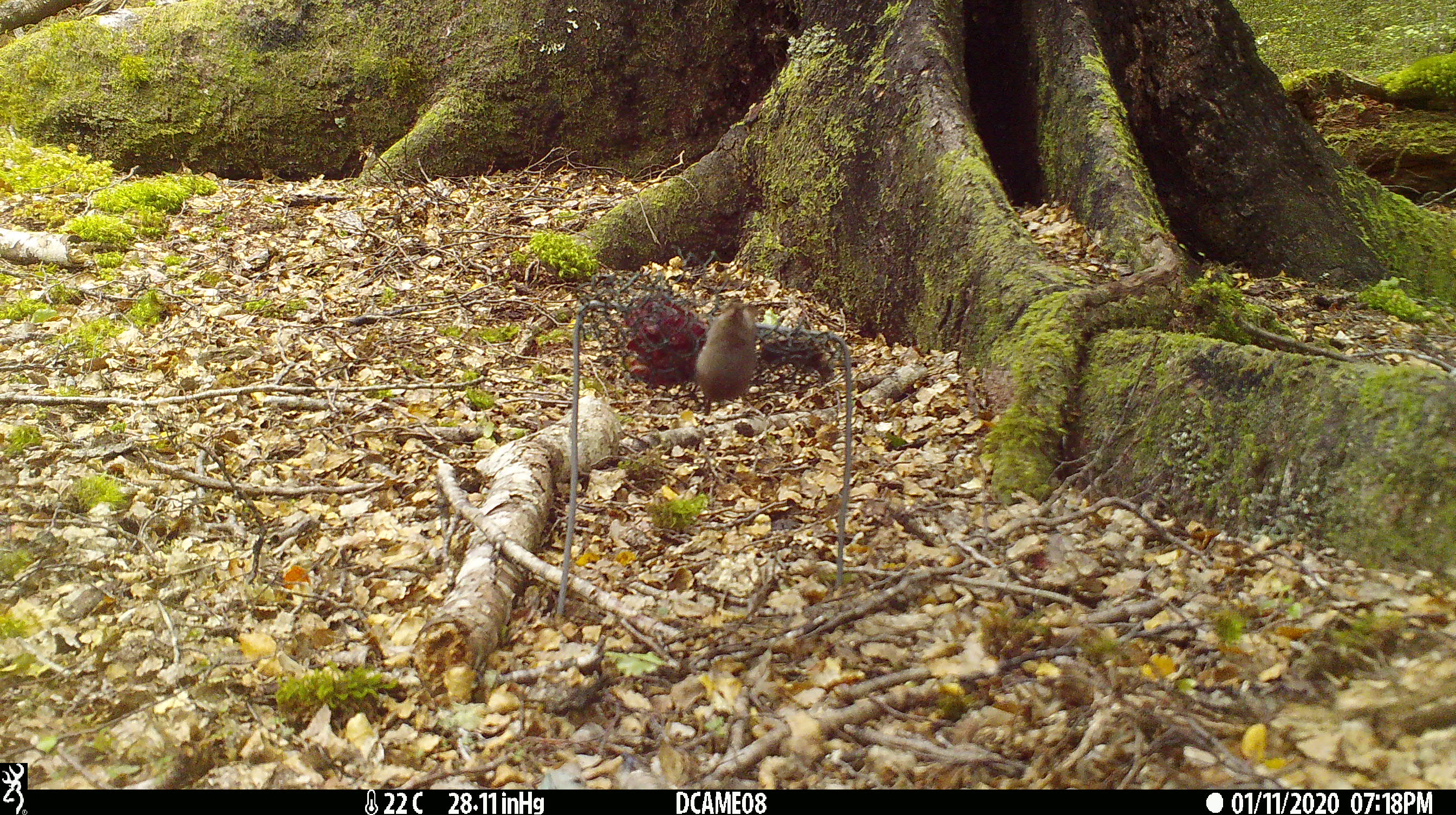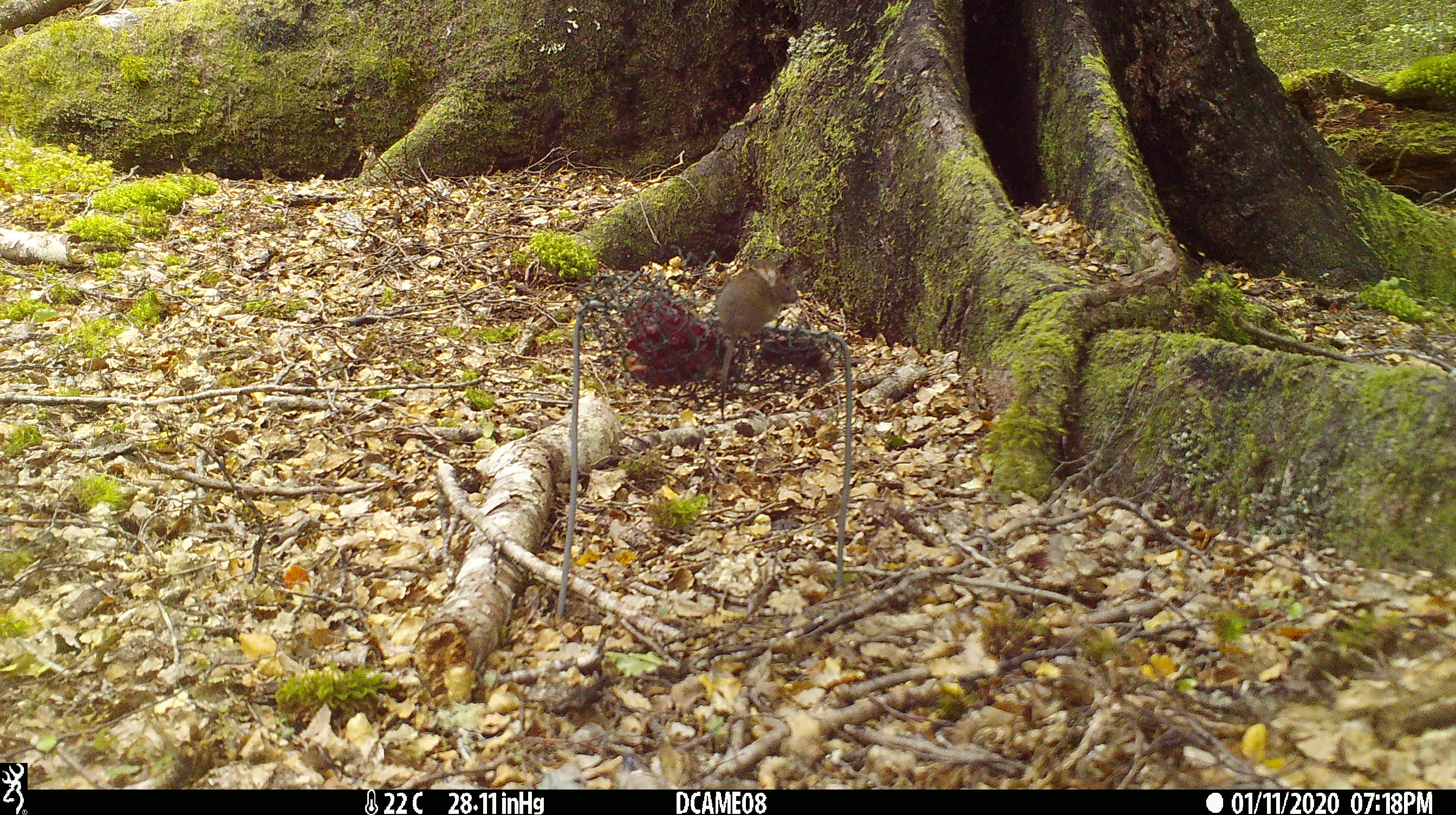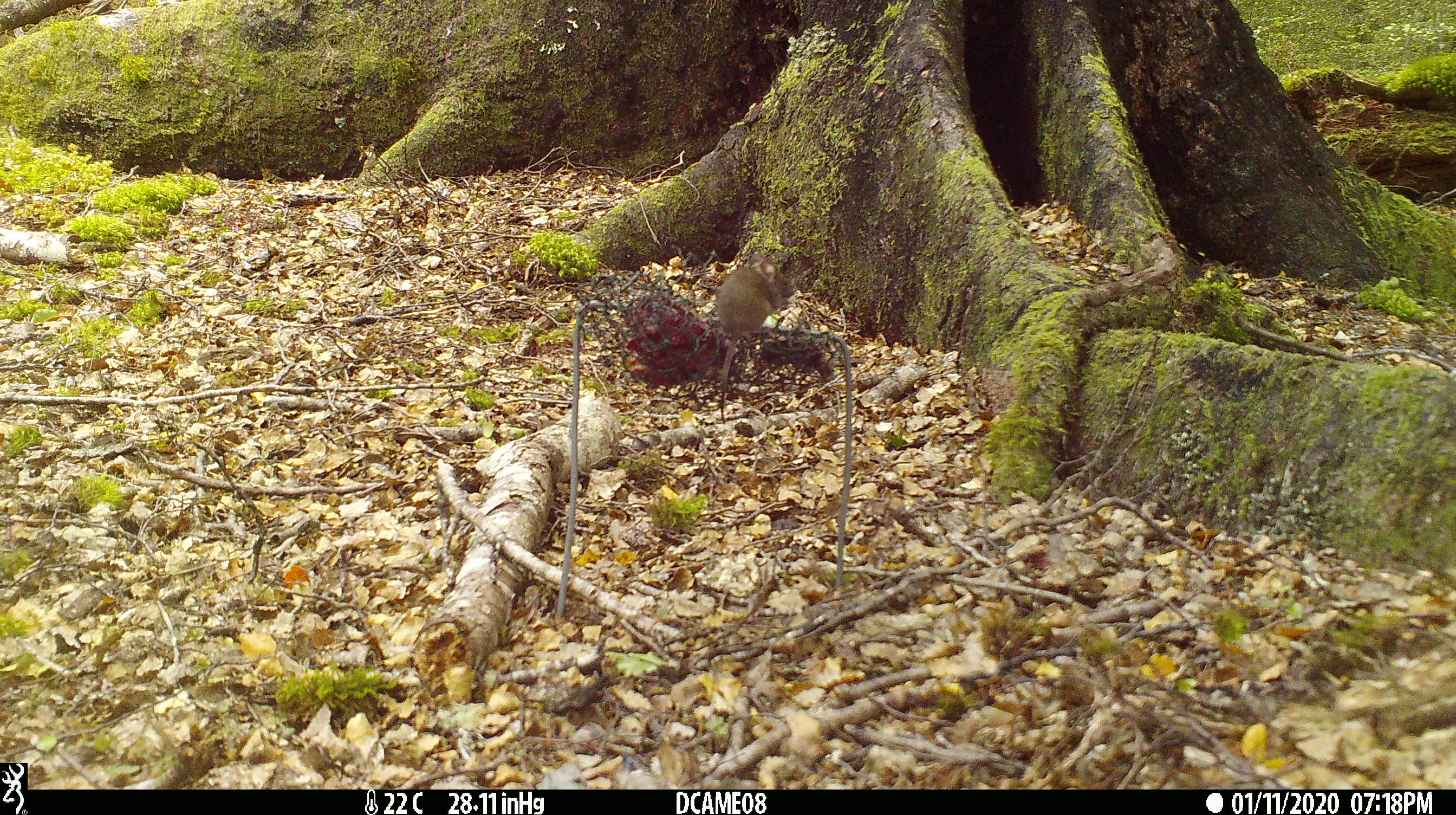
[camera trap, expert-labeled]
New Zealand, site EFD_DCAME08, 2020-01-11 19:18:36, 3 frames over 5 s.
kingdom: Animalia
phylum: Chordata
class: Mammalia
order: Rodentia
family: Muridae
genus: Mus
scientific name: Mus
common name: mouse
Mouse (Mus).